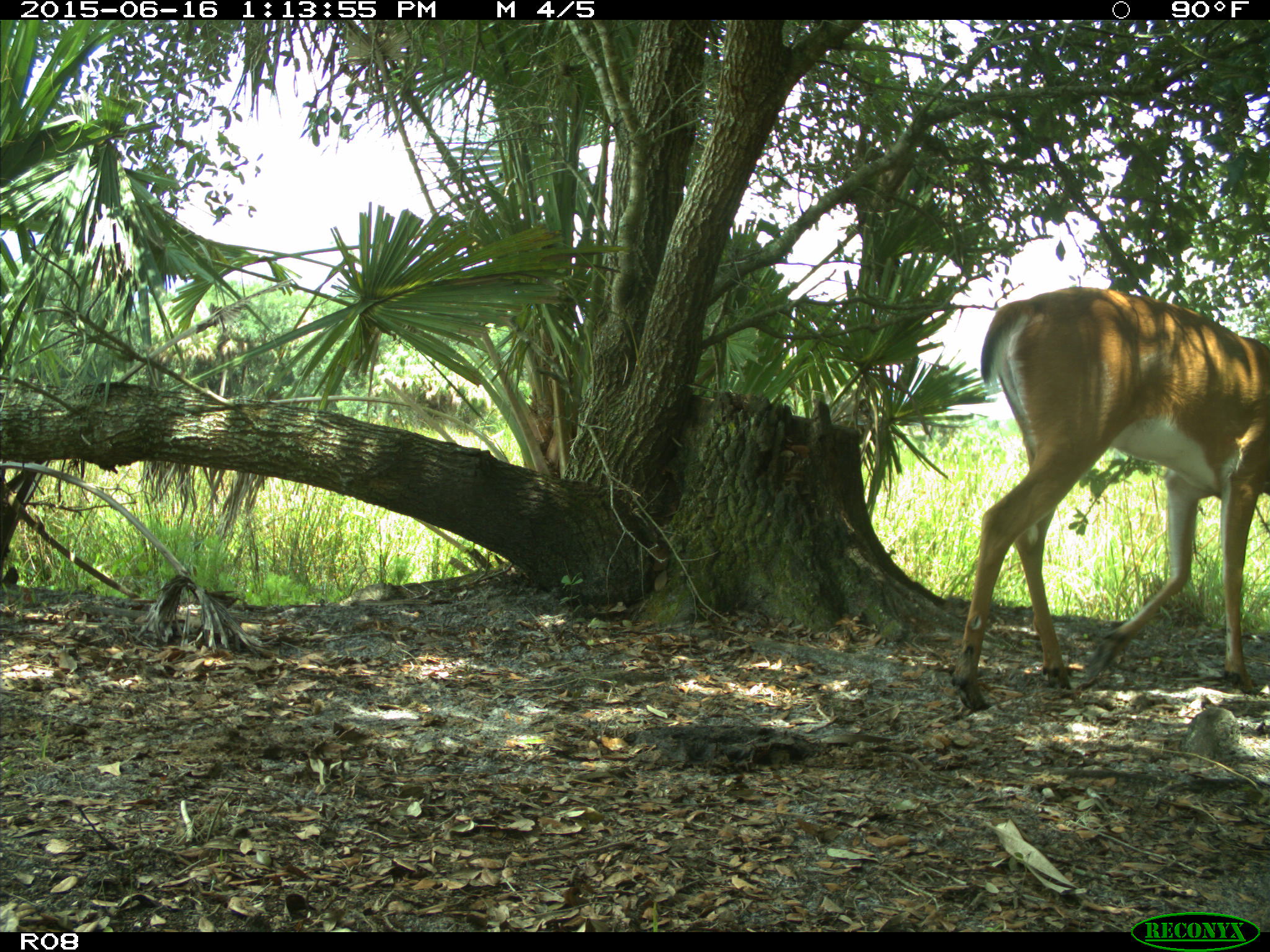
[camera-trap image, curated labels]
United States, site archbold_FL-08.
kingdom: Animalia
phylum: Chordata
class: Mammalia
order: Artiodactyla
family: Cervidae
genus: Odocoileus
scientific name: Odocoileus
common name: deer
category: unidentified deer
Unidentified deer (deer) (Odocoileus).